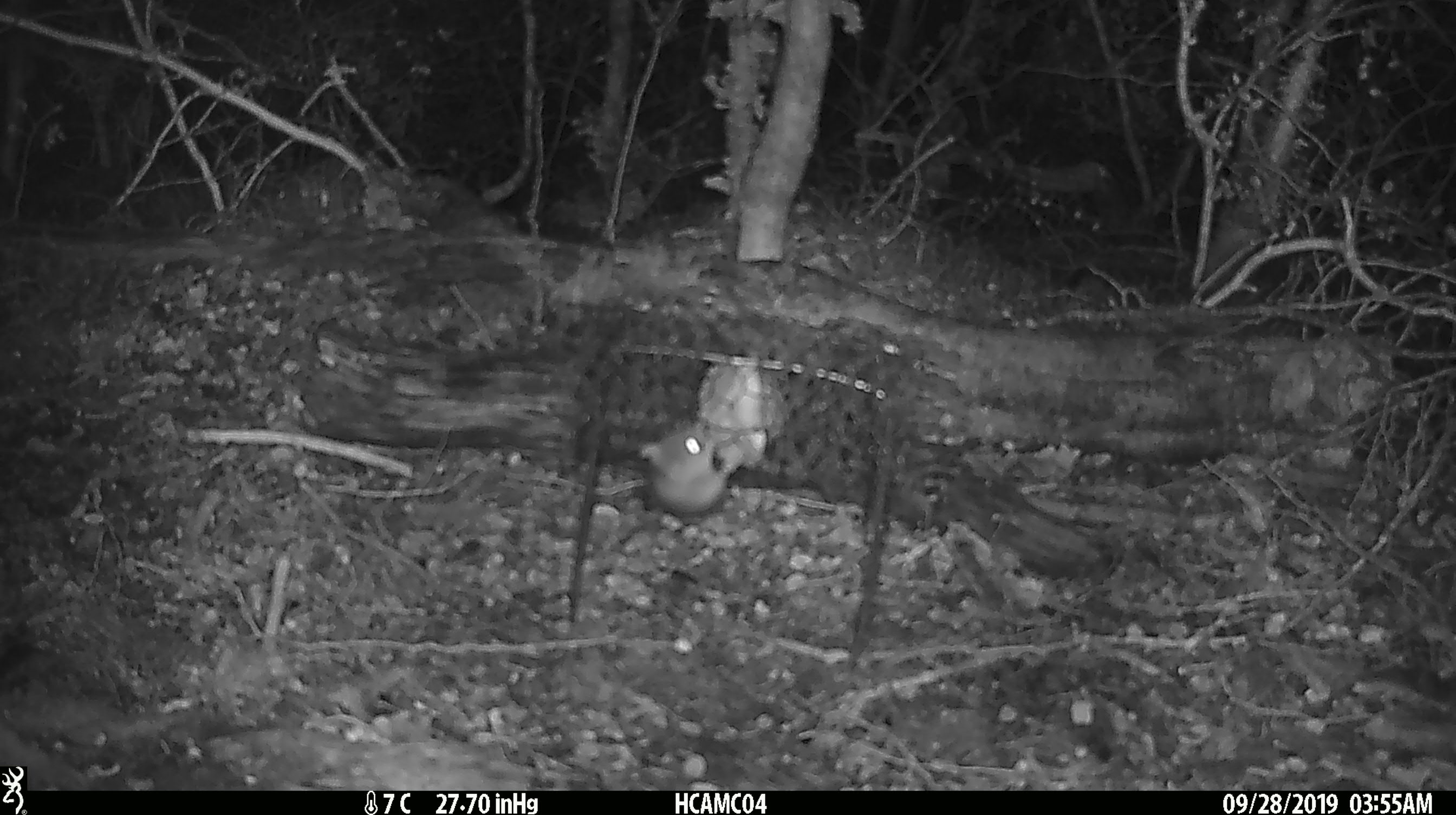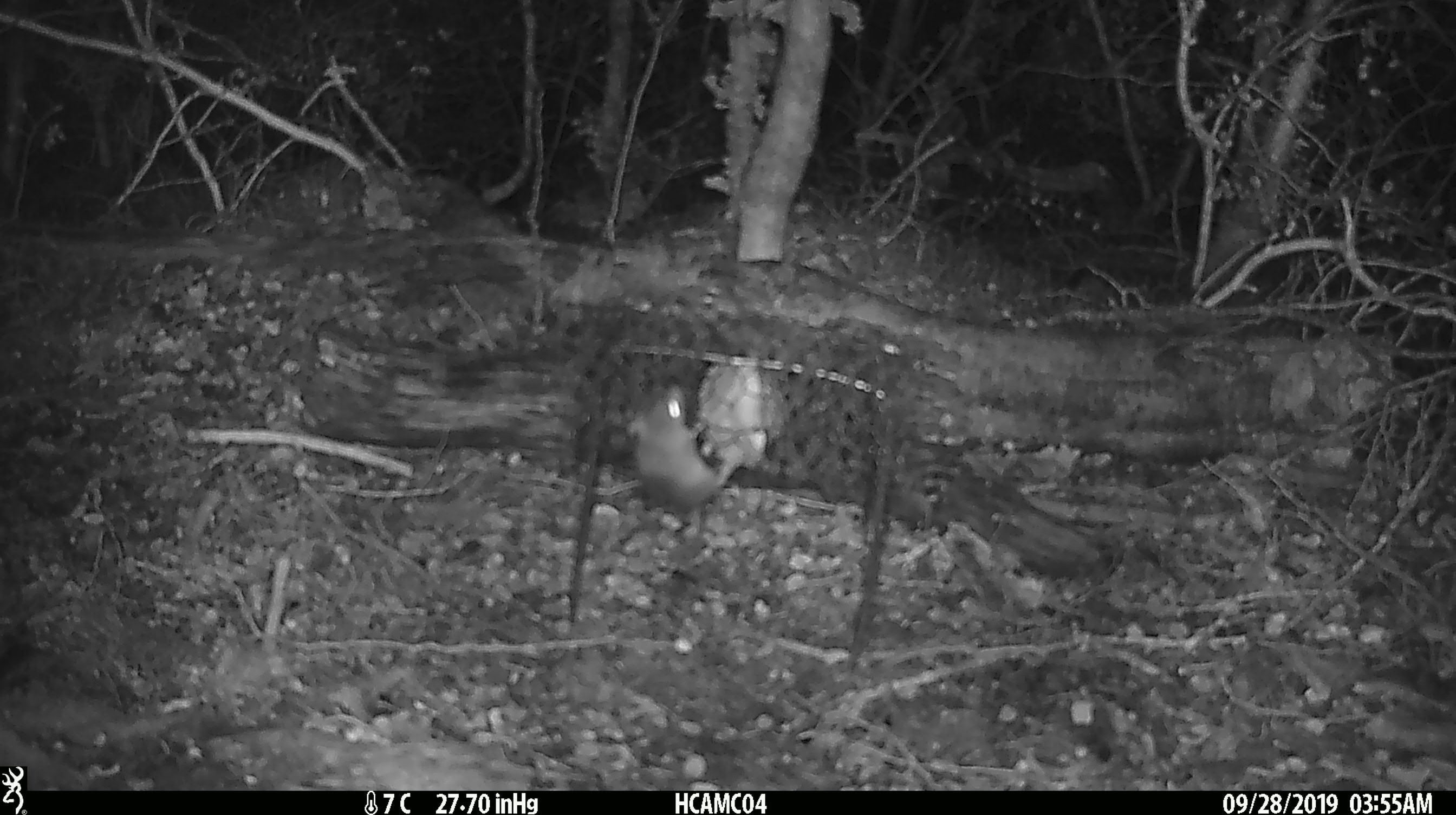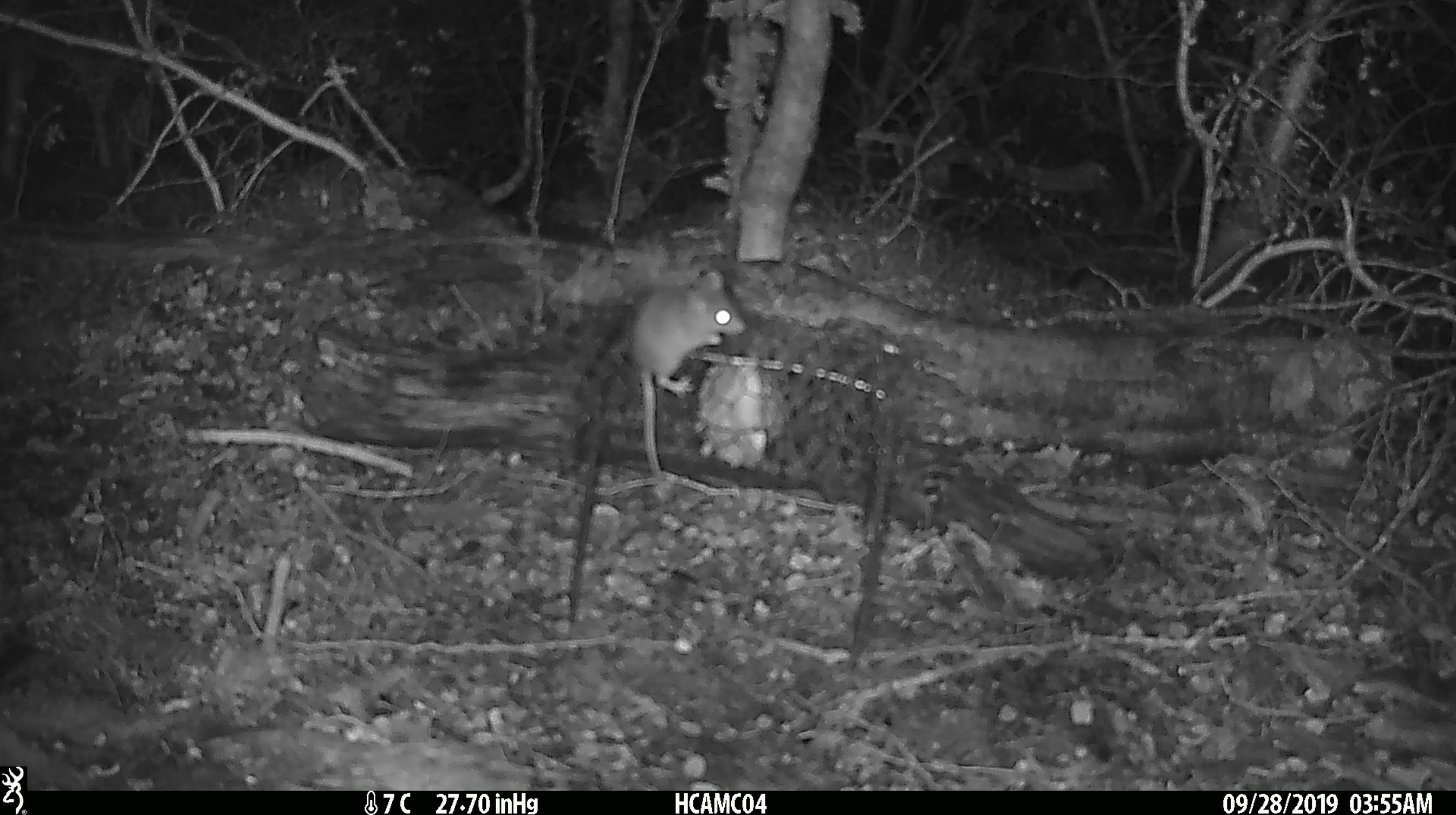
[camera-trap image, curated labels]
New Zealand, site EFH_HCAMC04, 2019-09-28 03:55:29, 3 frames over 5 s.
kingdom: Animalia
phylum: Chordata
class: Mammalia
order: Rodentia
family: Muridae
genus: Mus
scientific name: Mus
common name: mouse